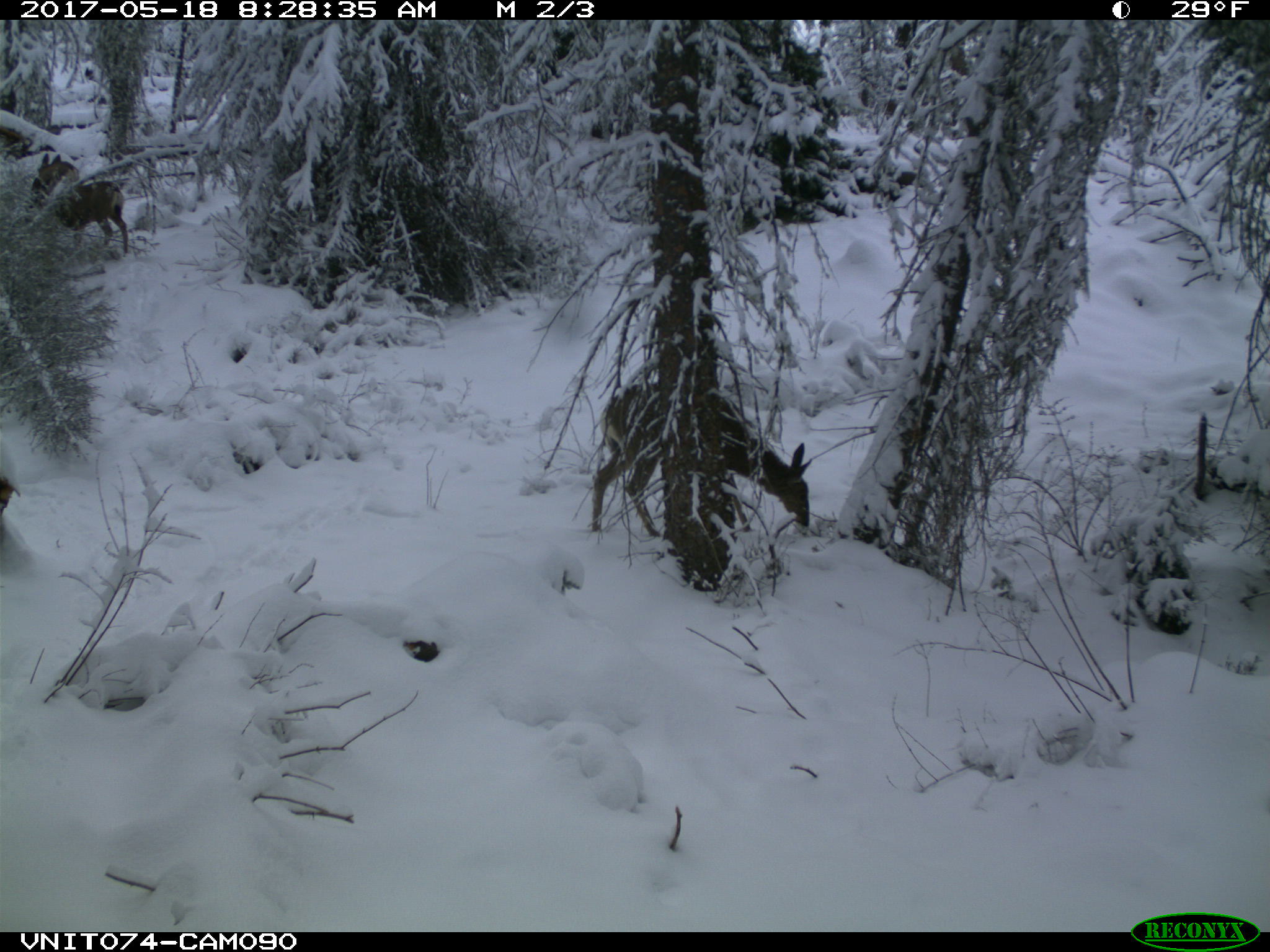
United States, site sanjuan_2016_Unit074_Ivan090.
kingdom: Animalia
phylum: Chordata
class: Mammalia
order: Artiodactyla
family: Cervidae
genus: Odocoileus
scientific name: Odocoileus hemionus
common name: mule deer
Odocoileus hemionus (mule deer).